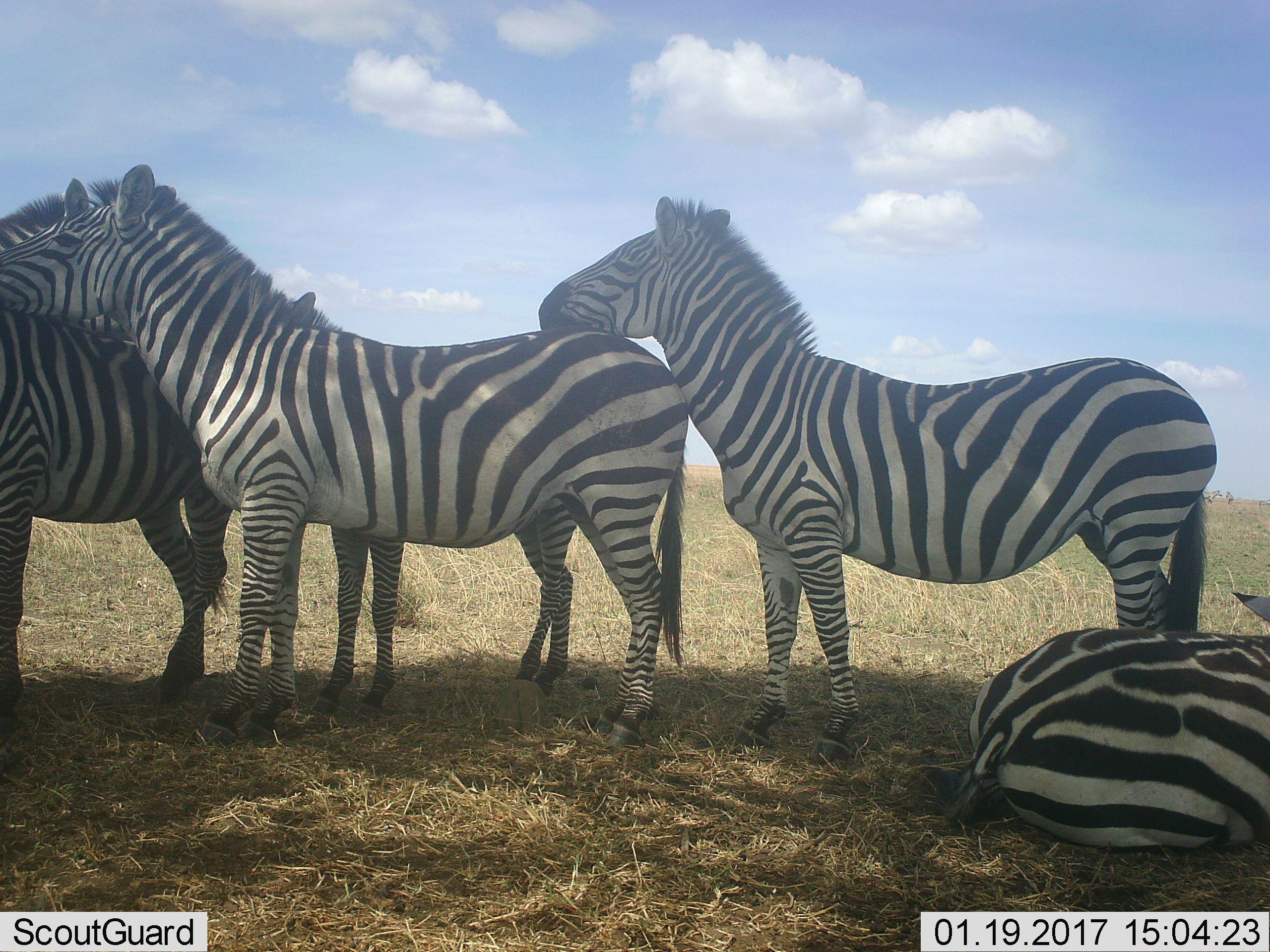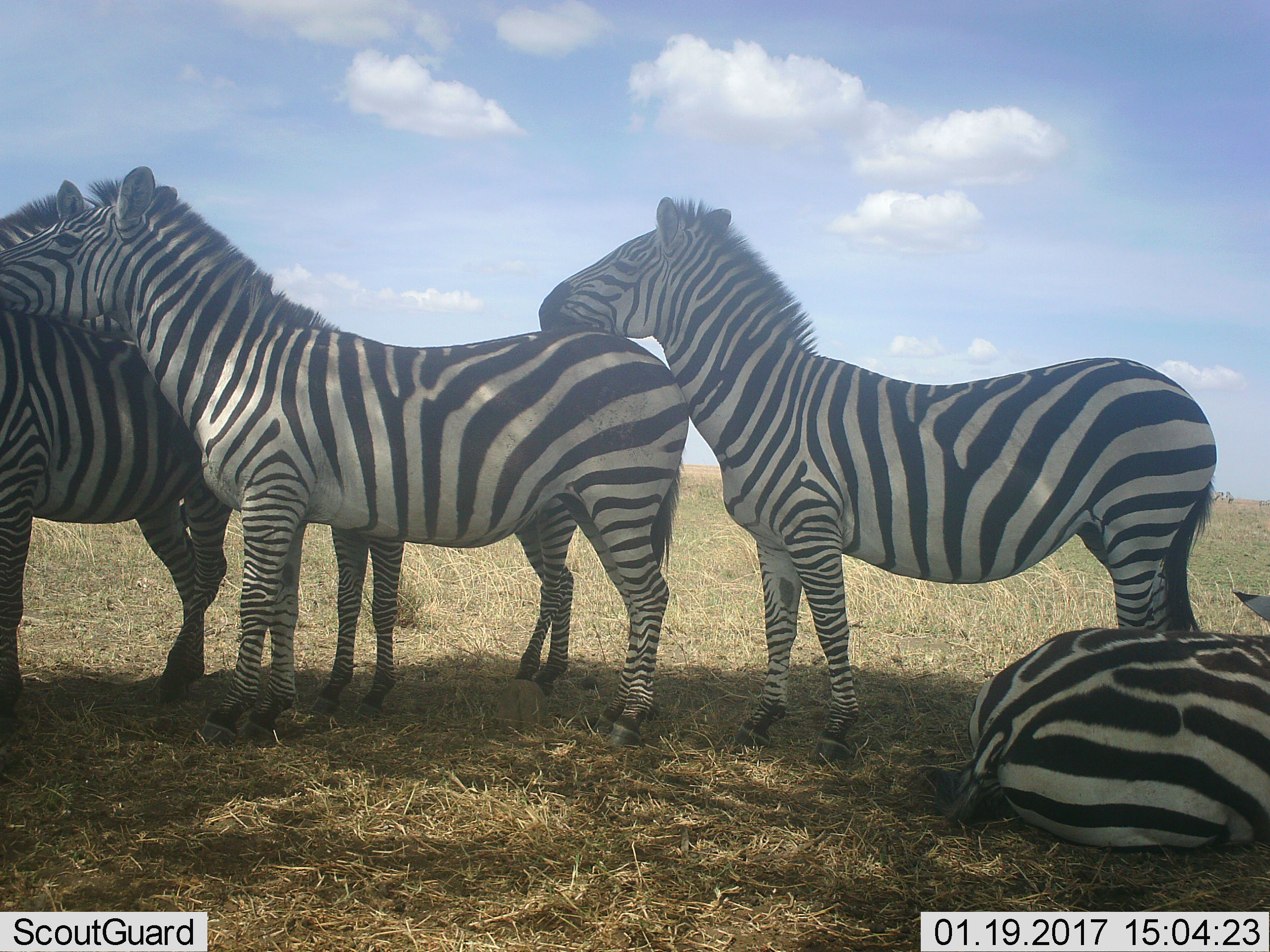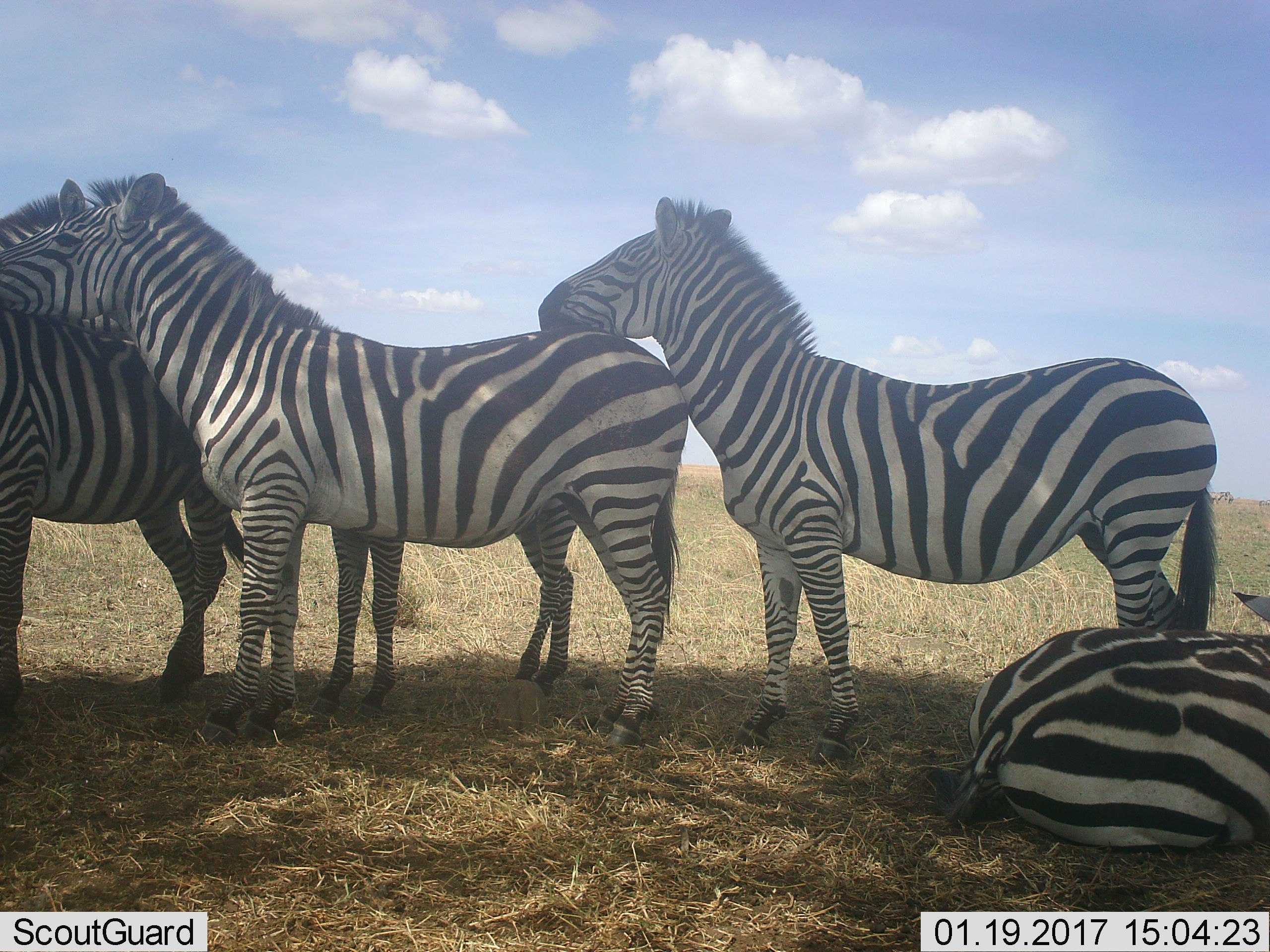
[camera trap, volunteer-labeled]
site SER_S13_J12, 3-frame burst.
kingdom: Animalia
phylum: Chordata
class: Mammalia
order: Perissodactyla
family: Equidae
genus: Equus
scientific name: Equus quagga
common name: plains zebra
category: zebraplains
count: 5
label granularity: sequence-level